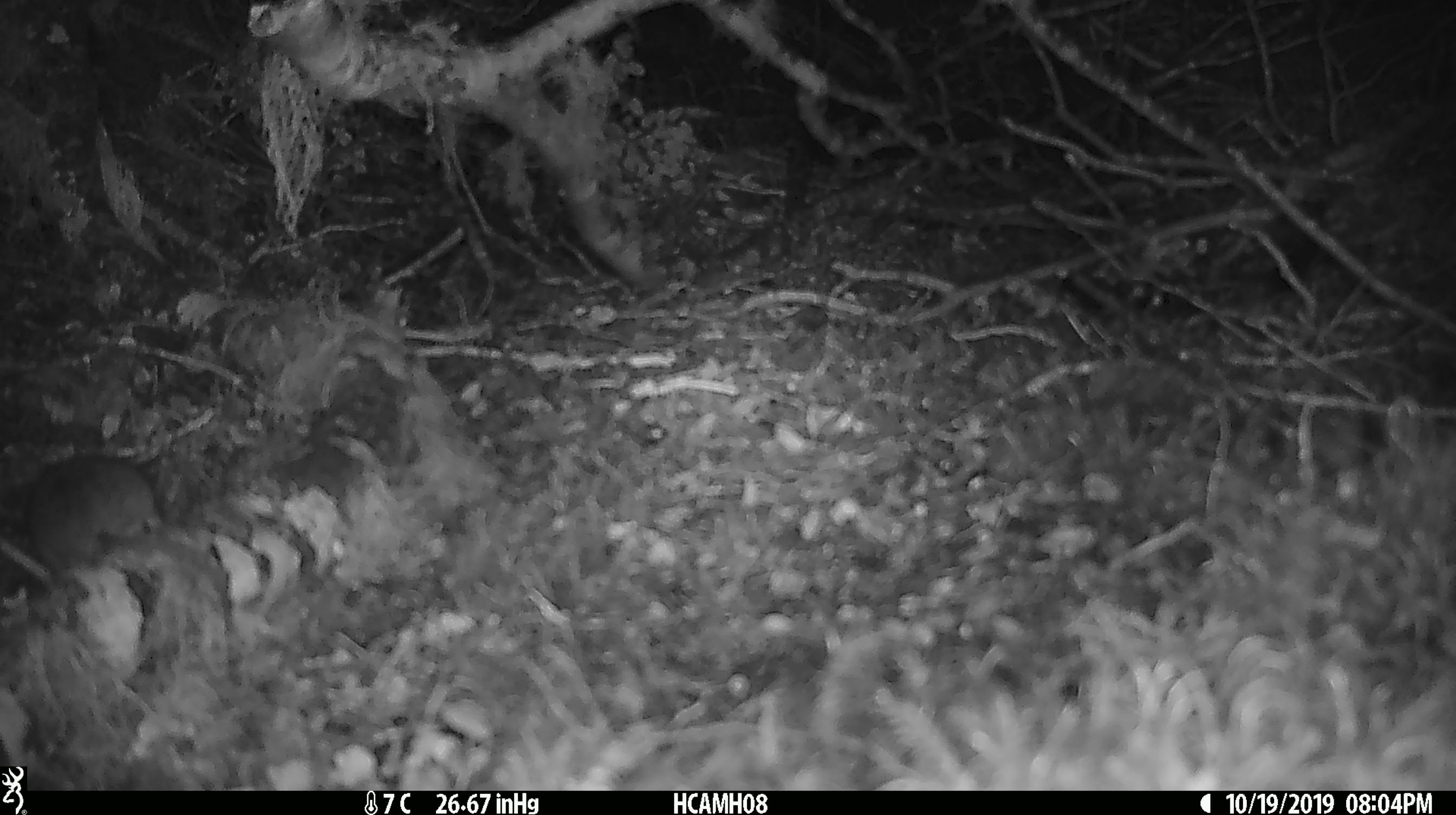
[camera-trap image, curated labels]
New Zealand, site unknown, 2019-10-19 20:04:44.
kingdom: Animalia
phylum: Chordata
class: Mammalia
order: Rodentia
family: Muridae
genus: Mus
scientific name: Mus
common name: mouse